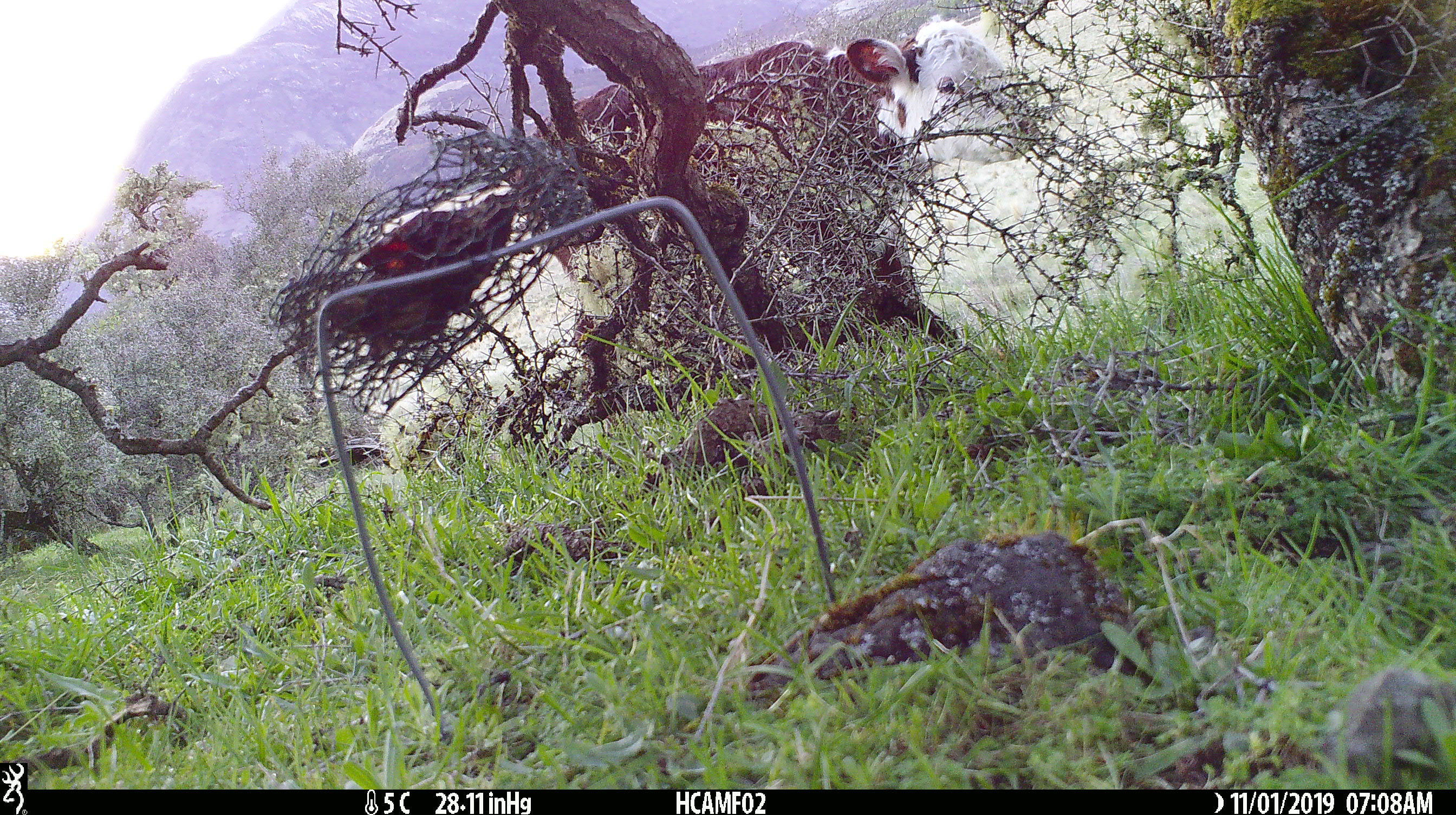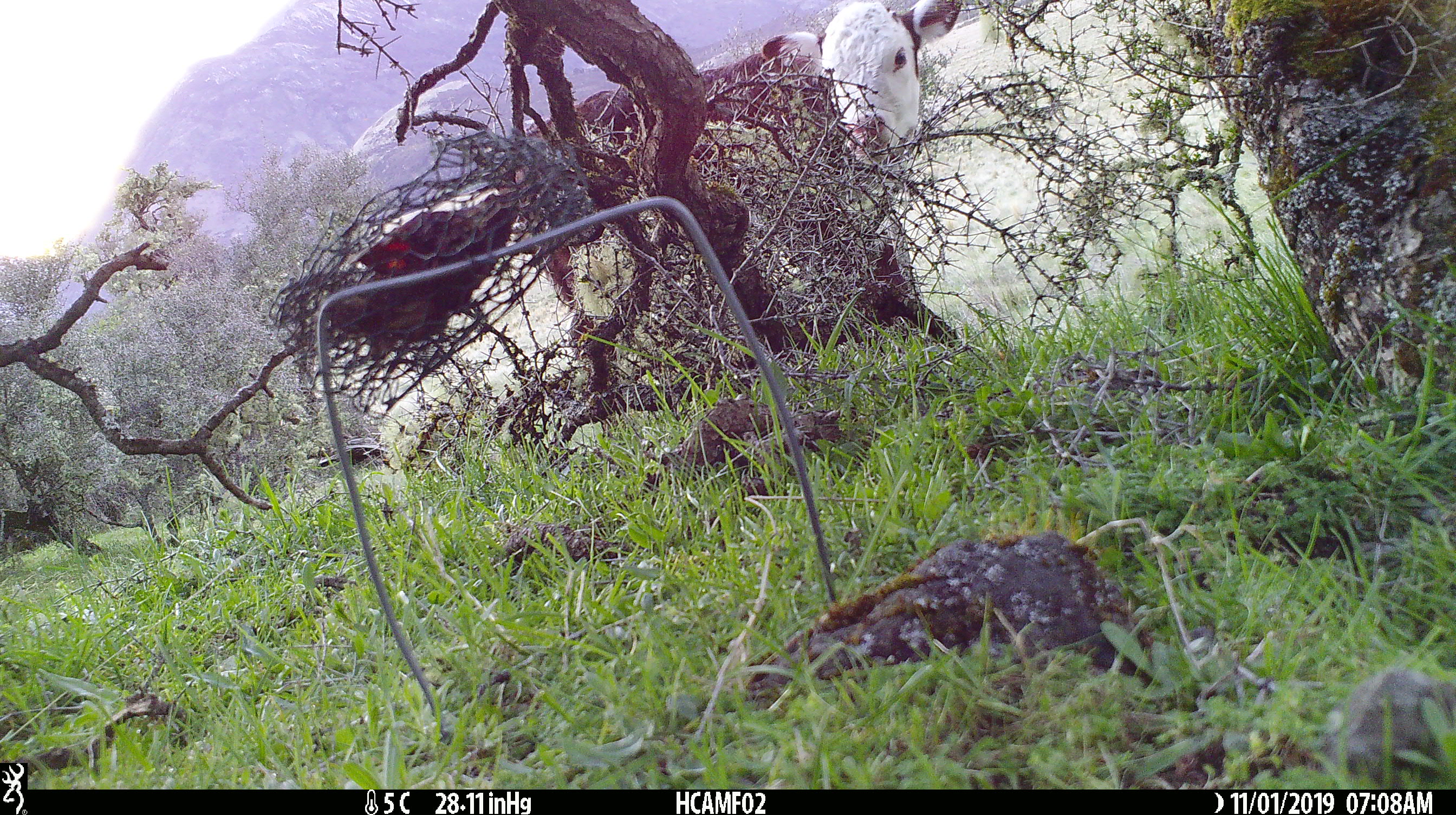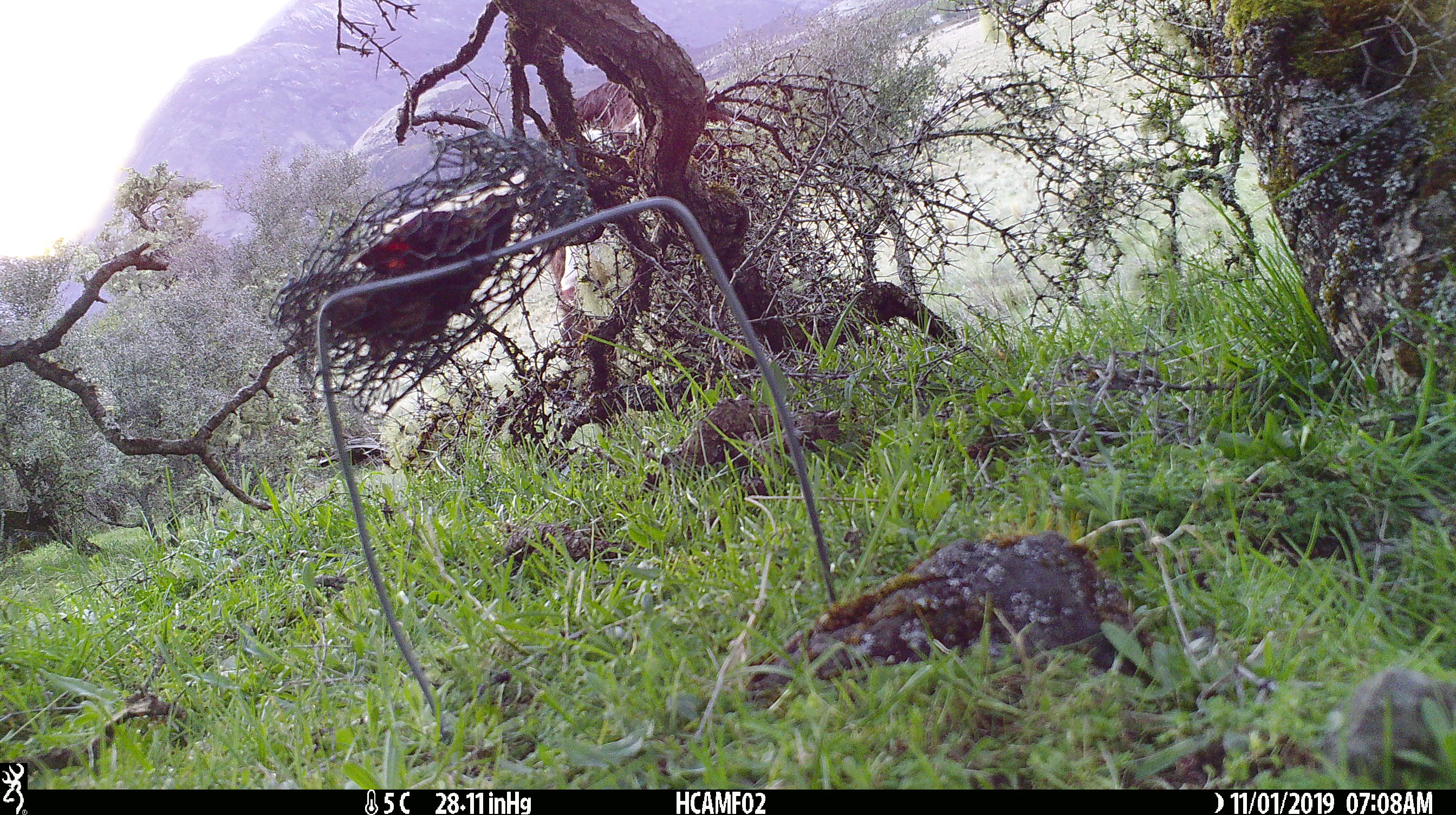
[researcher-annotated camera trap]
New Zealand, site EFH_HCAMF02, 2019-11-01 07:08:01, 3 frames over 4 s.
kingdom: Animalia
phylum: Chordata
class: Mammalia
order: Artiodactyla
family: Bovidae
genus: Bos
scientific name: Bos taurus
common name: domestic cow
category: cow